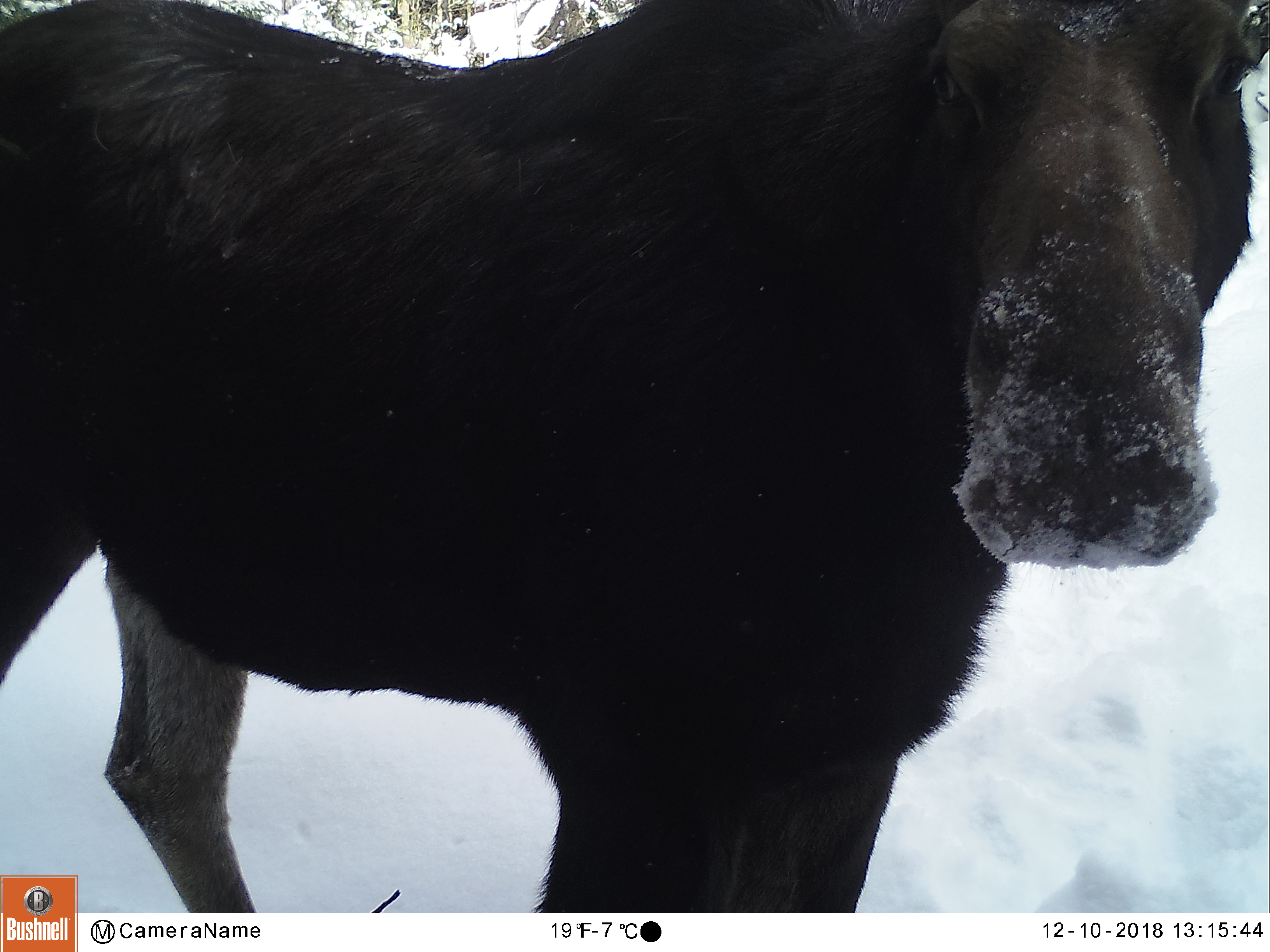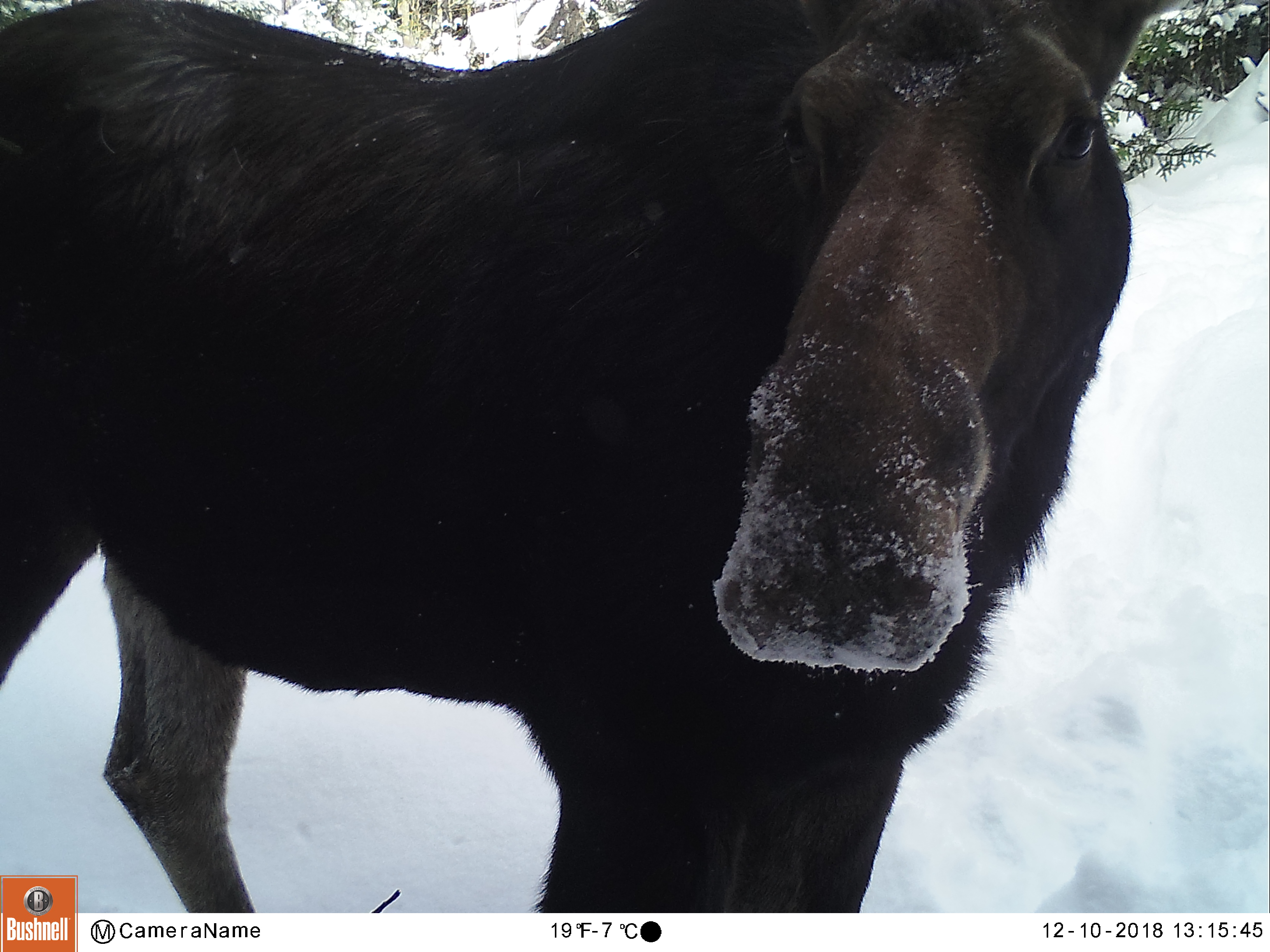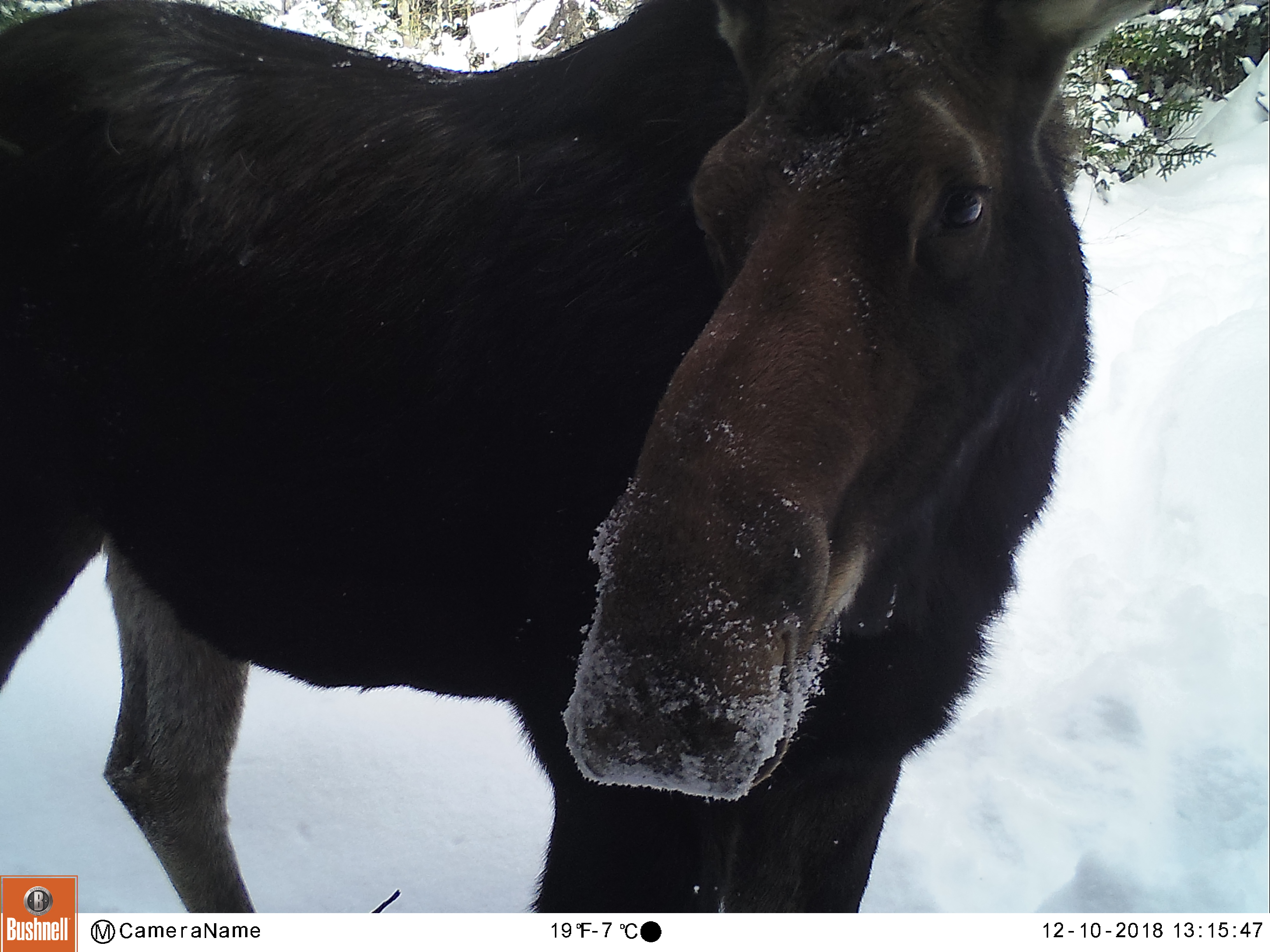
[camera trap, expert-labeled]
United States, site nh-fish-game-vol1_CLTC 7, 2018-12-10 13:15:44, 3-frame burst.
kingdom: Animalia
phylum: Chordata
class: Mammalia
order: Artiodactyla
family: Cervidae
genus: Alces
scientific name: Alces alces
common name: moose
Moose (Alces alces).